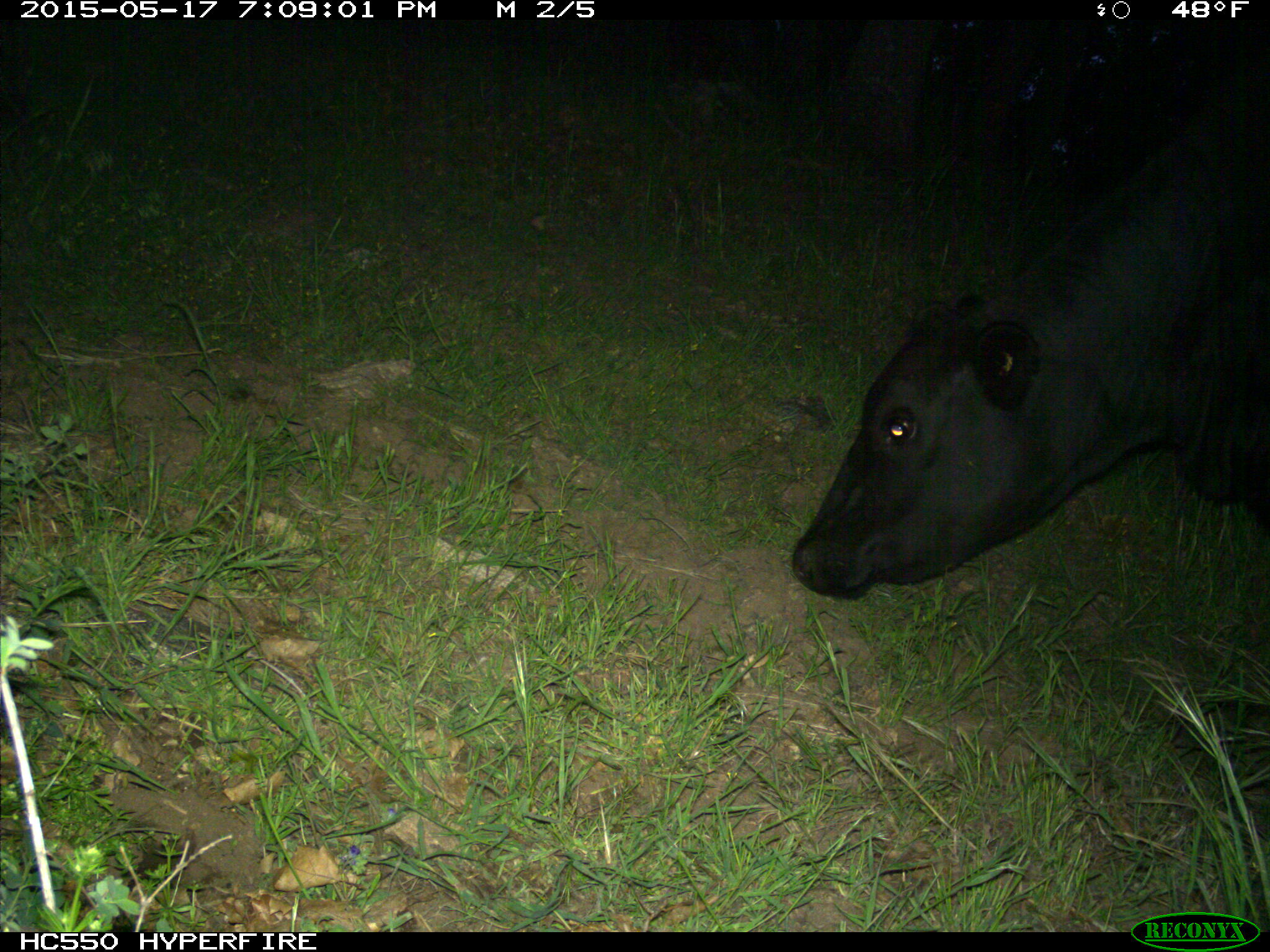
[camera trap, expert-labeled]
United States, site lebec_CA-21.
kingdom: Animalia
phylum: Chordata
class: Mammalia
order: Artiodactyla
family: Bovidae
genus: Bos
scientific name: Bos taurus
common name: domestic cow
Bos taurus (domestic cow).